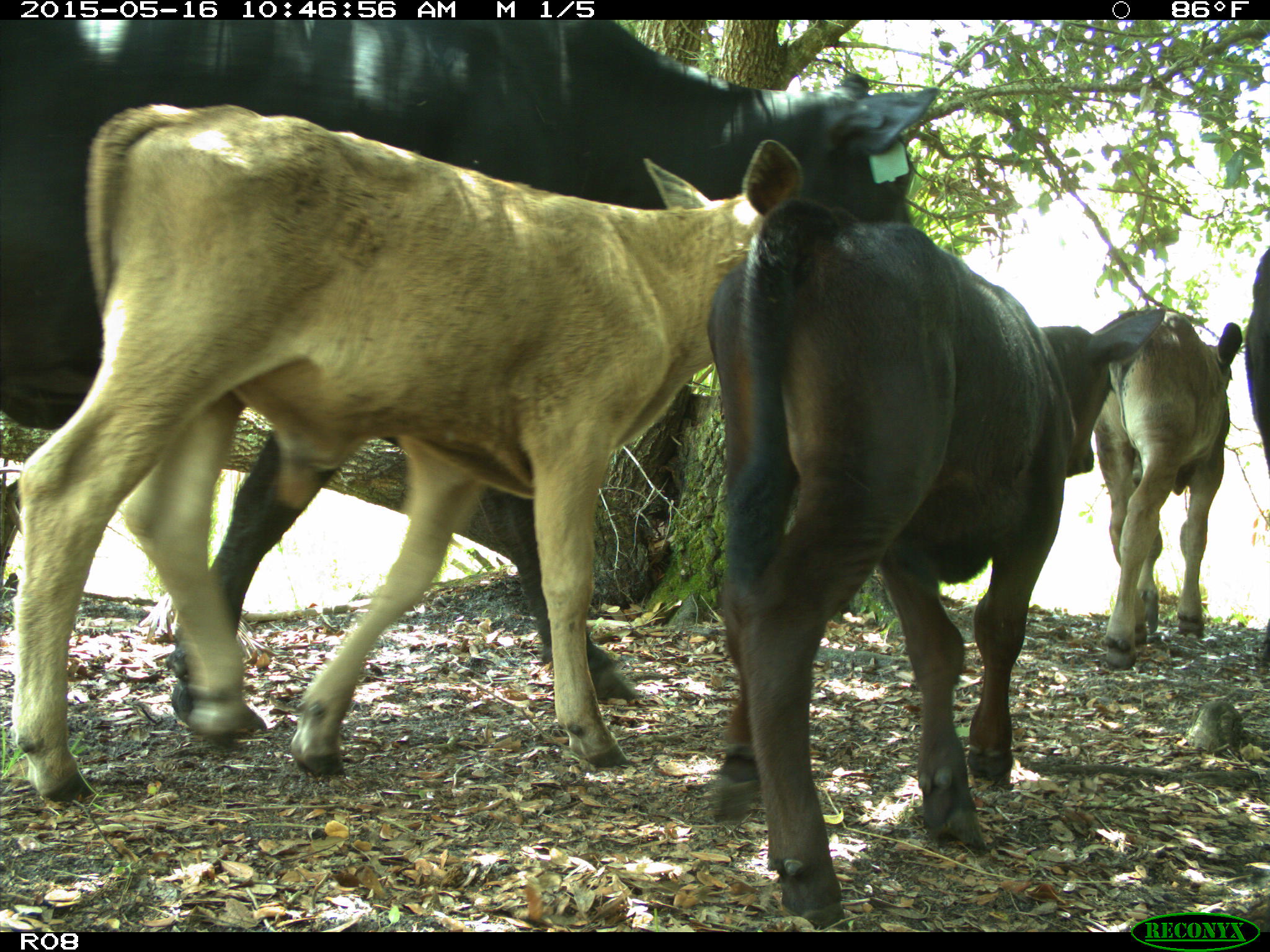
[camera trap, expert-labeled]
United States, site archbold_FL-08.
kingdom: Animalia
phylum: Chordata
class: Mammalia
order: Artiodactyla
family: Bovidae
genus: Bos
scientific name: Bos taurus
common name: domestic cow